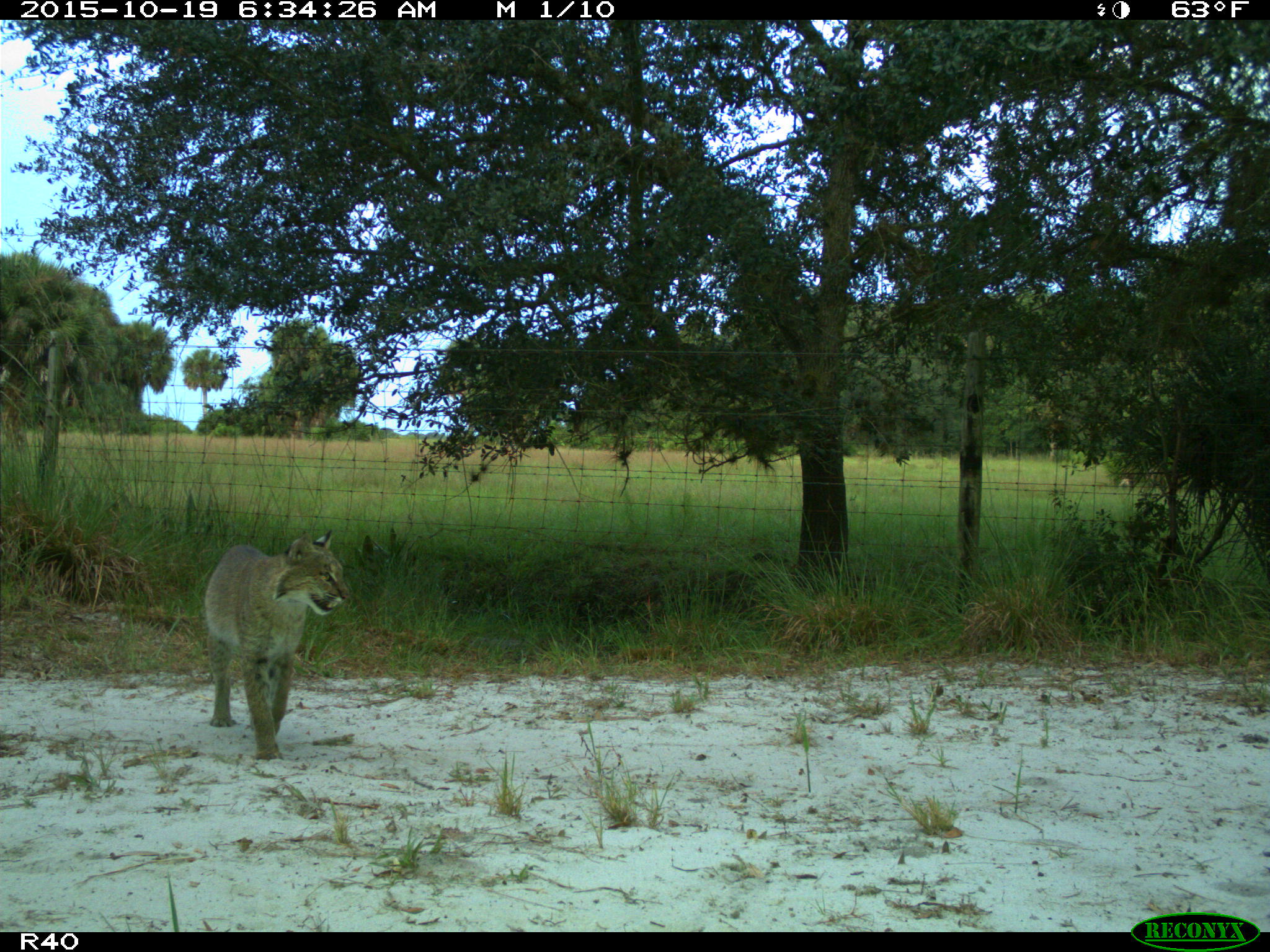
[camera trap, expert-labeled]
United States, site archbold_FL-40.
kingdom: Animalia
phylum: Chordata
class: Mammalia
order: Carnivora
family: Felidae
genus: Lynx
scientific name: Lynx rufus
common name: bobcat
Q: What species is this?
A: Lynx rufus (bobcat).